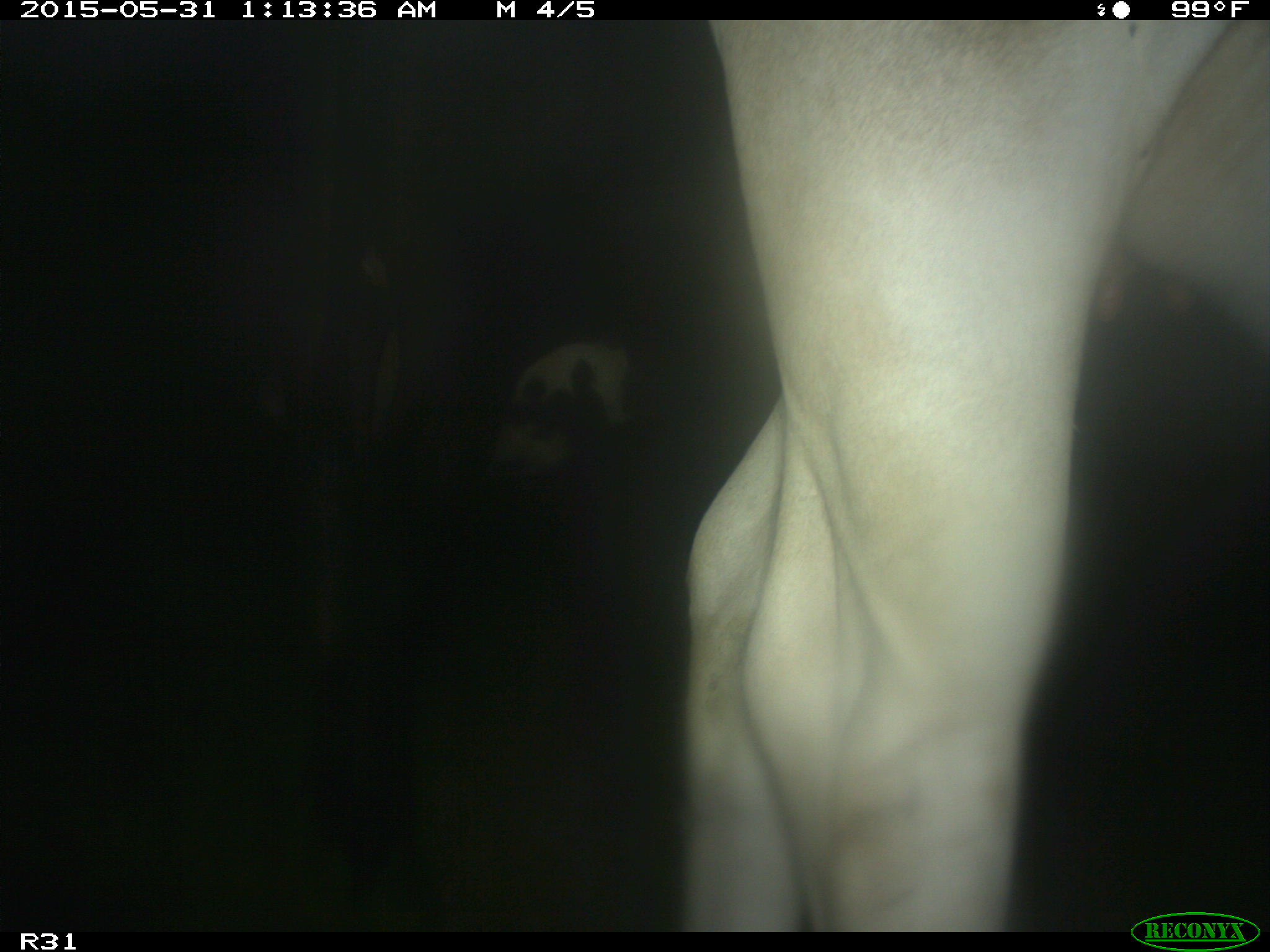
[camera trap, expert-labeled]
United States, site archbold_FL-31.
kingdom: Animalia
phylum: Chordata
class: Mammalia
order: Artiodactyla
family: Bovidae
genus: Bos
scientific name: Bos taurus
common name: domestic cow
Bos taurus (domestic cow).